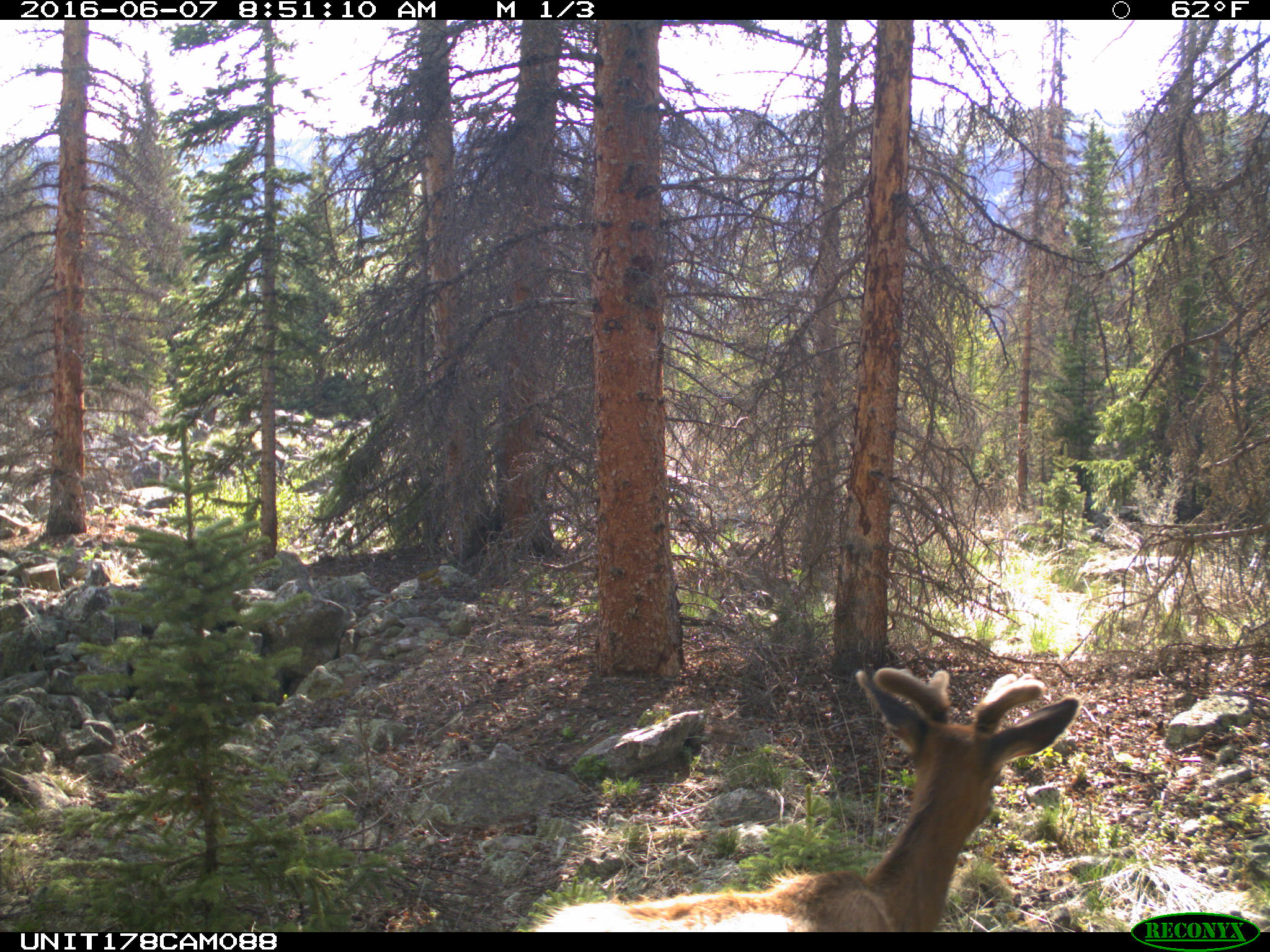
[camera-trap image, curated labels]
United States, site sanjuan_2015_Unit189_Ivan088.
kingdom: Animalia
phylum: Chordata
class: Mammalia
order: Artiodactyla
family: Cervidae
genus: Cervus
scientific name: Cervus elaphus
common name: red deer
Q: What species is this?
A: Cervus elaphus (red deer).